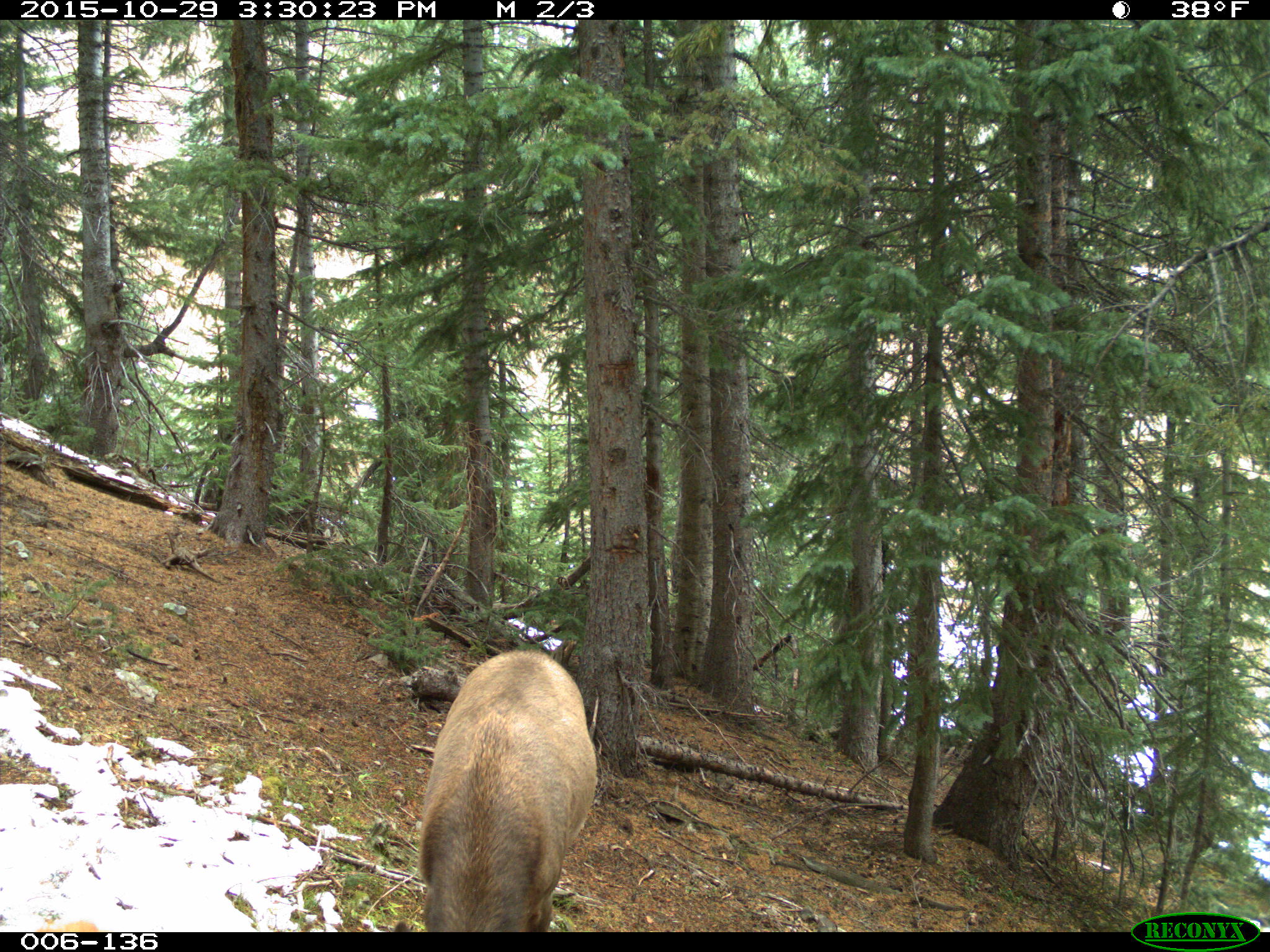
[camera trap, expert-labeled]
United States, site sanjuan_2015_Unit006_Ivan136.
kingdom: Animalia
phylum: Chordata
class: Mammalia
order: Artiodactyla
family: Cervidae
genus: Cervus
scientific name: Cervus elaphus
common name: red deer